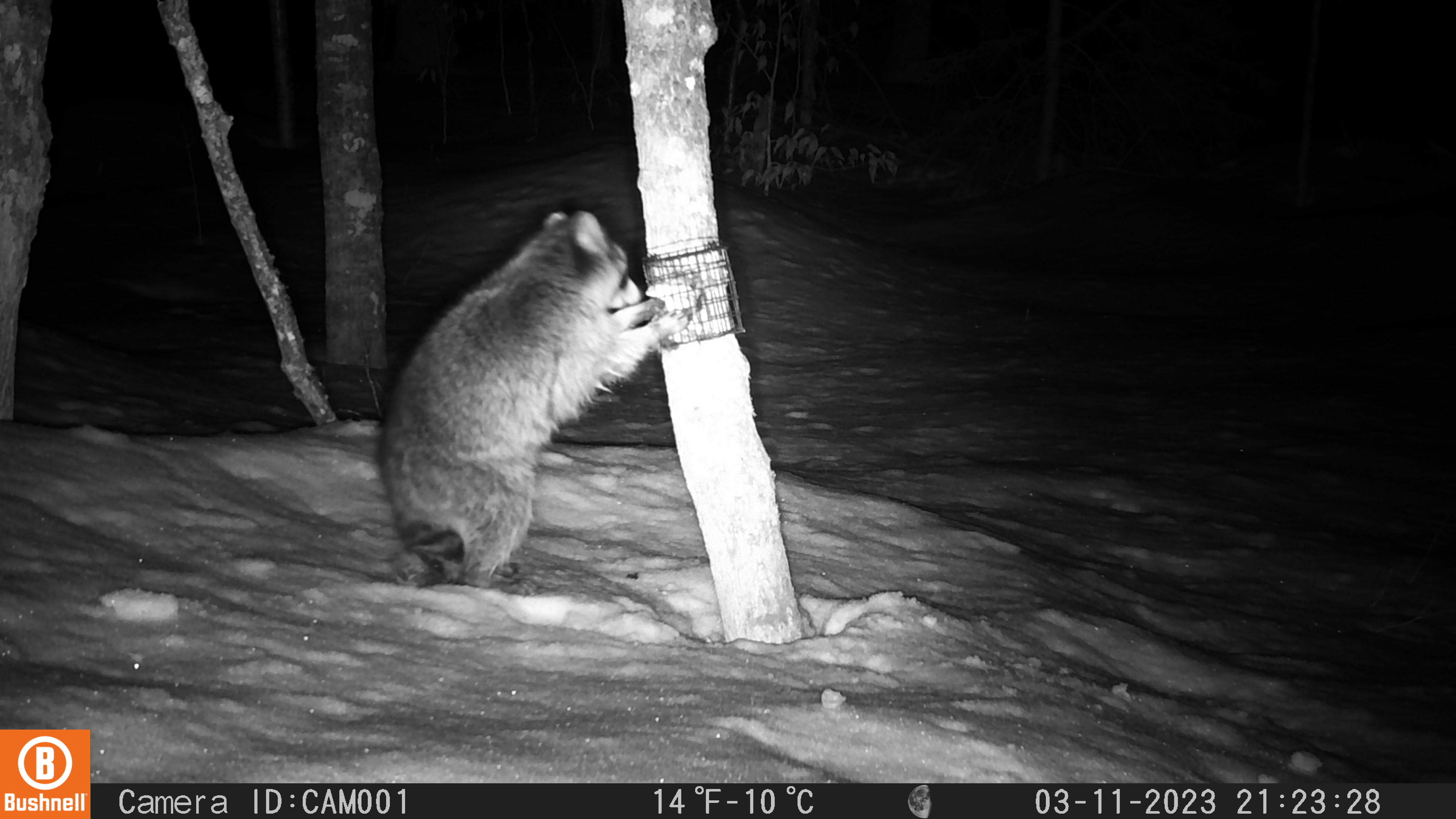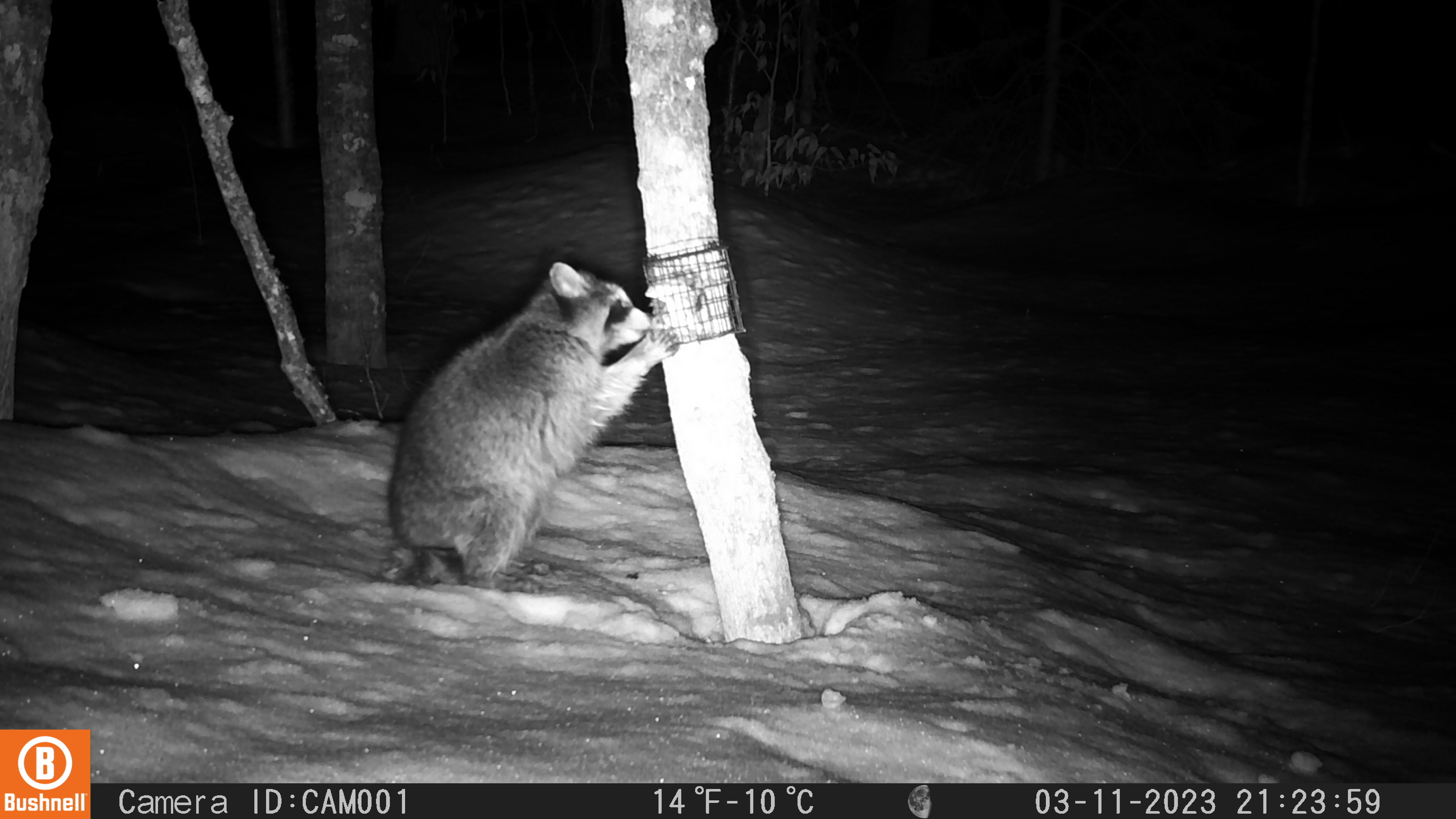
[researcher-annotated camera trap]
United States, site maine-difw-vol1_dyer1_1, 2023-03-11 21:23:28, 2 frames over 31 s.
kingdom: Animalia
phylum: Chordata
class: Mammalia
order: Carnivora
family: Procyonidae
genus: Procyon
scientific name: Procyon lotor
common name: raccoon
Raccoon (Procyon lotor).